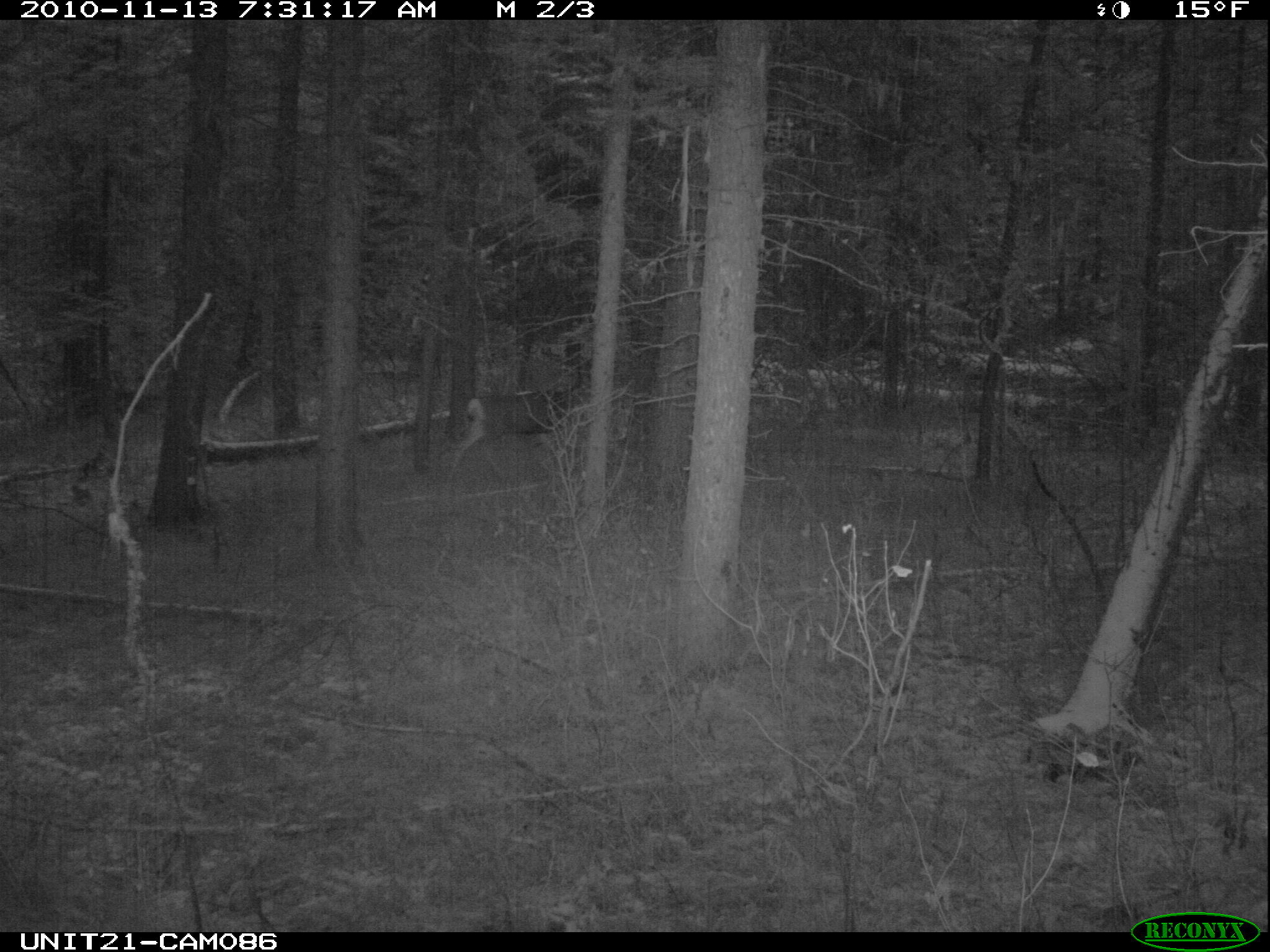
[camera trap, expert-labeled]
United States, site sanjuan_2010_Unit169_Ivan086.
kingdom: Animalia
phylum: Chordata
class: Mammalia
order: Artiodactyla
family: Cervidae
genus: Odocoileus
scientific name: Odocoileus hemionus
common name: mule deer